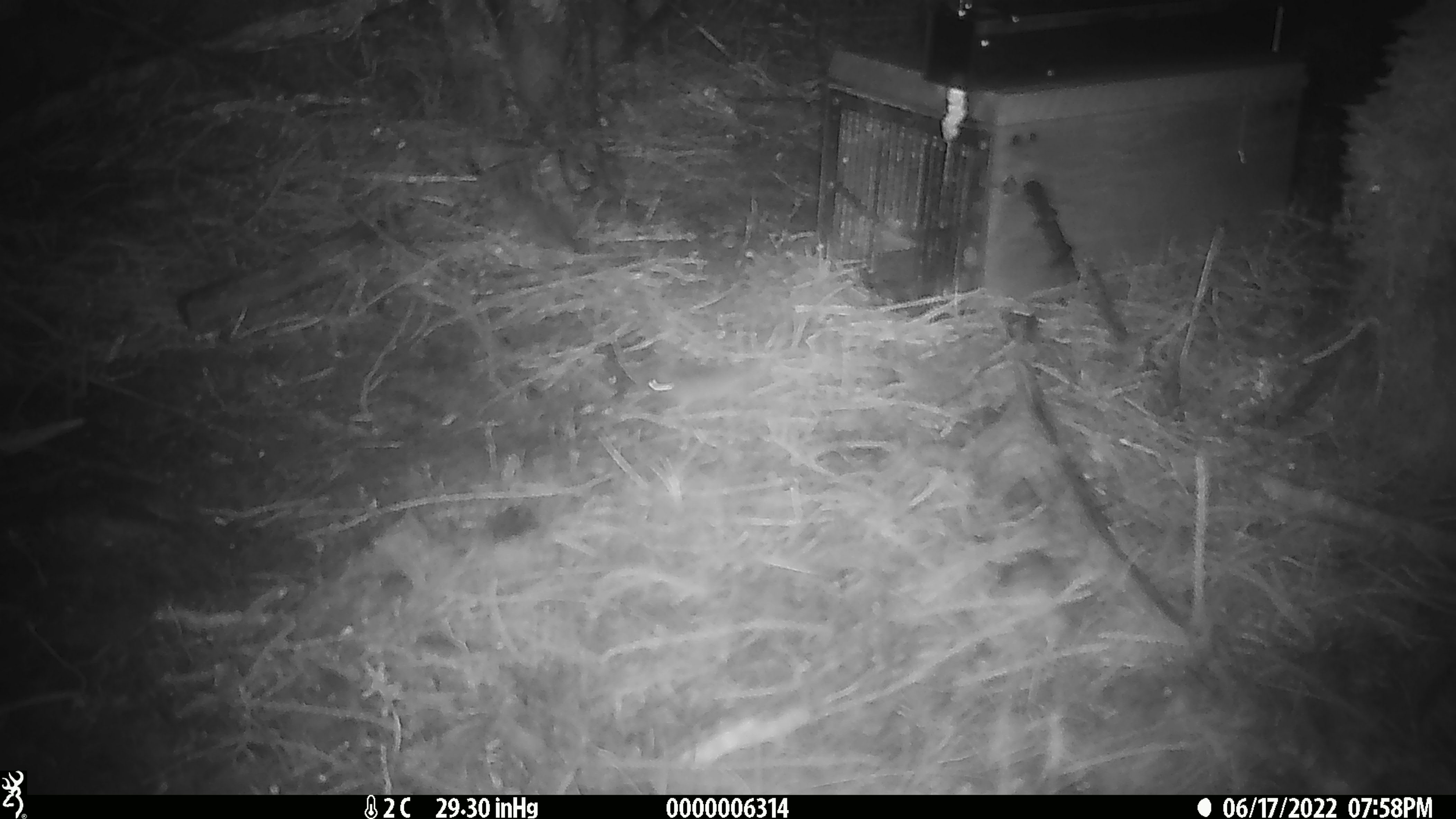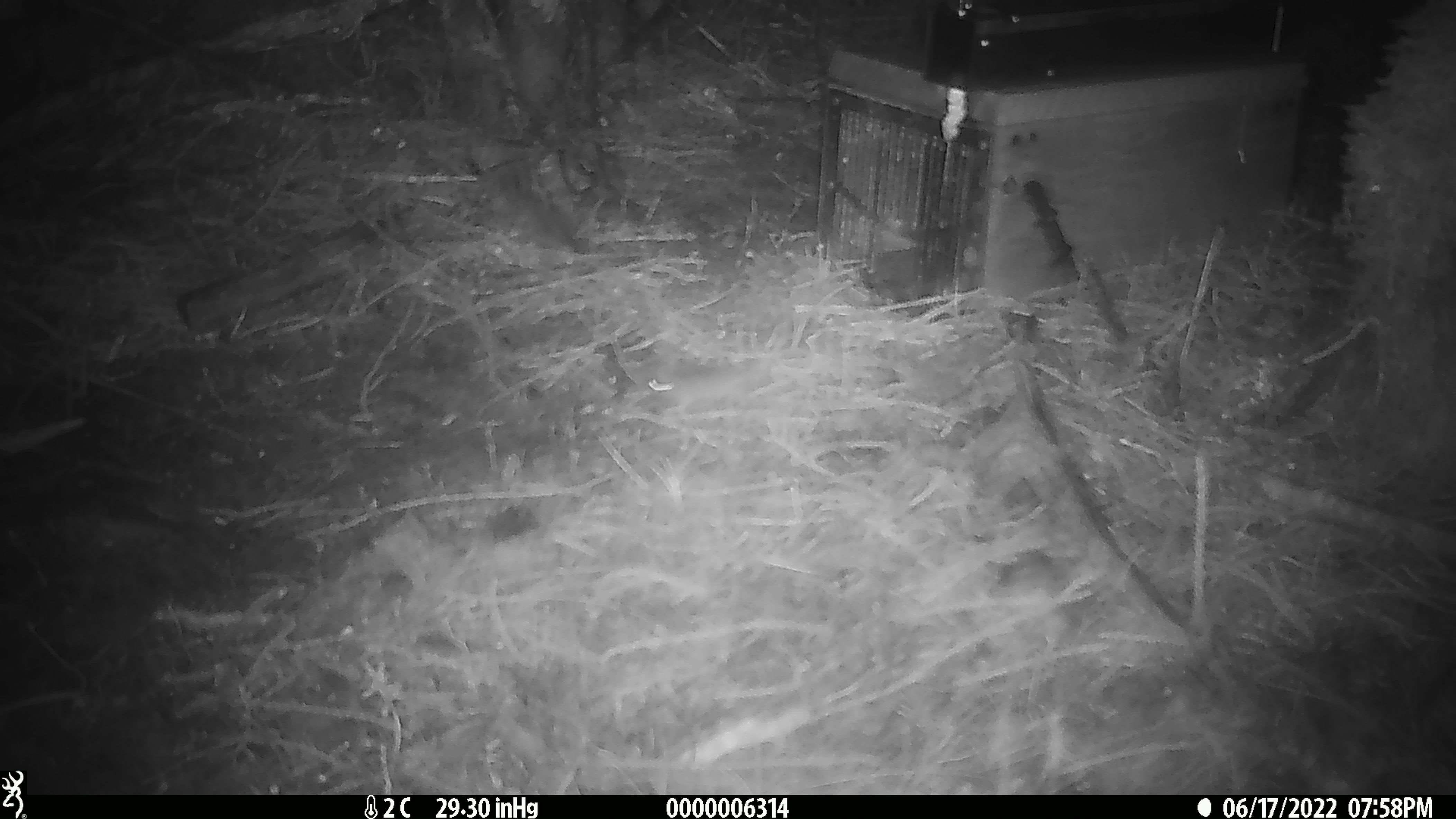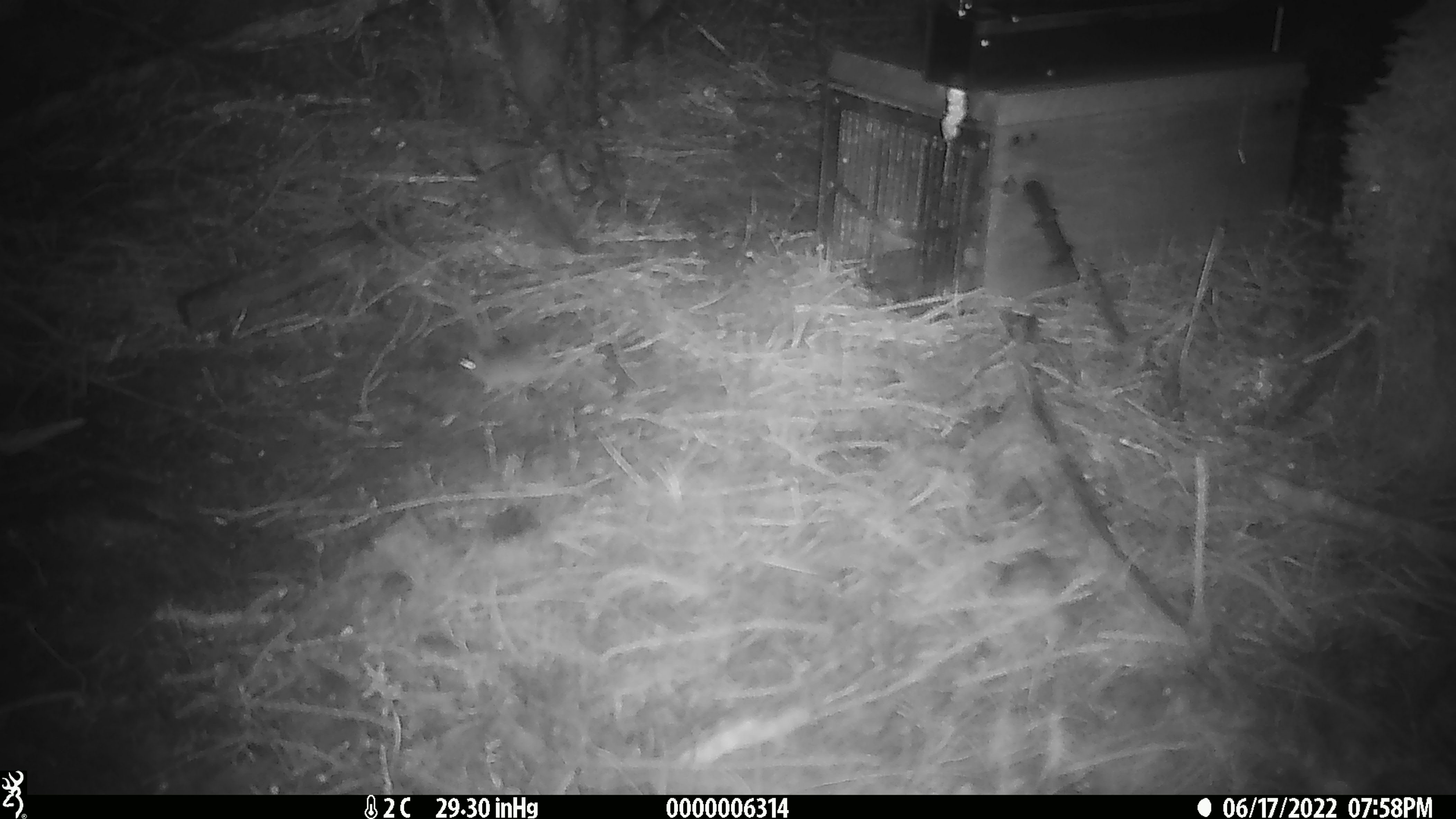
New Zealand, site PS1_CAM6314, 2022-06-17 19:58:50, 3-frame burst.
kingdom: Animalia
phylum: Chordata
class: Mammalia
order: Rodentia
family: Muridae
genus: Mus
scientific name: Mus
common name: mouse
Mouse (Mus).